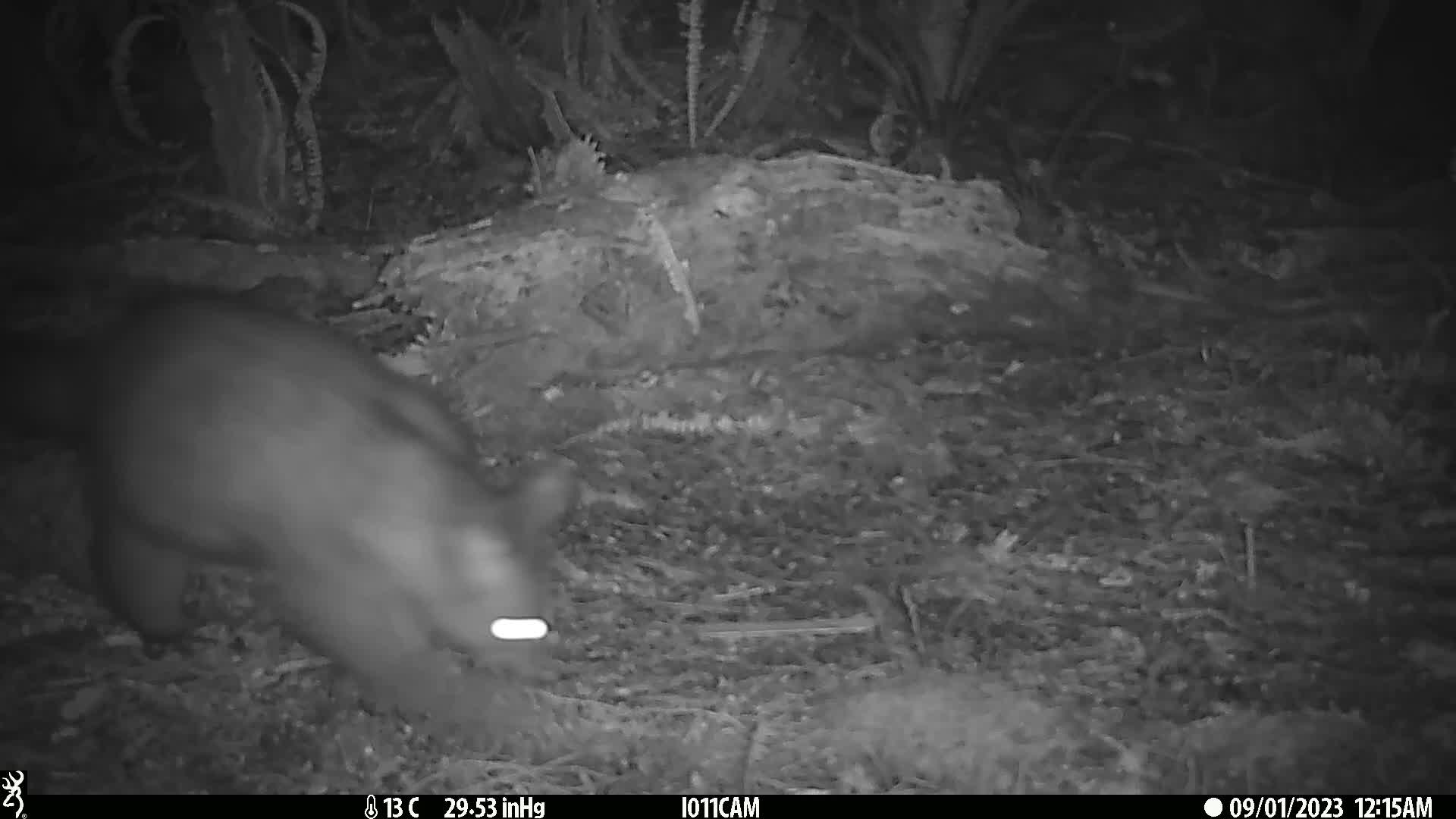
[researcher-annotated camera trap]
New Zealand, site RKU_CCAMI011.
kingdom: Animalia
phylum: Chordata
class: Mammalia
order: Diprotodontia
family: Phalangeridae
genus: Trichosurus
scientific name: Trichosurus vulpecula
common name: common brushtail possum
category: possum